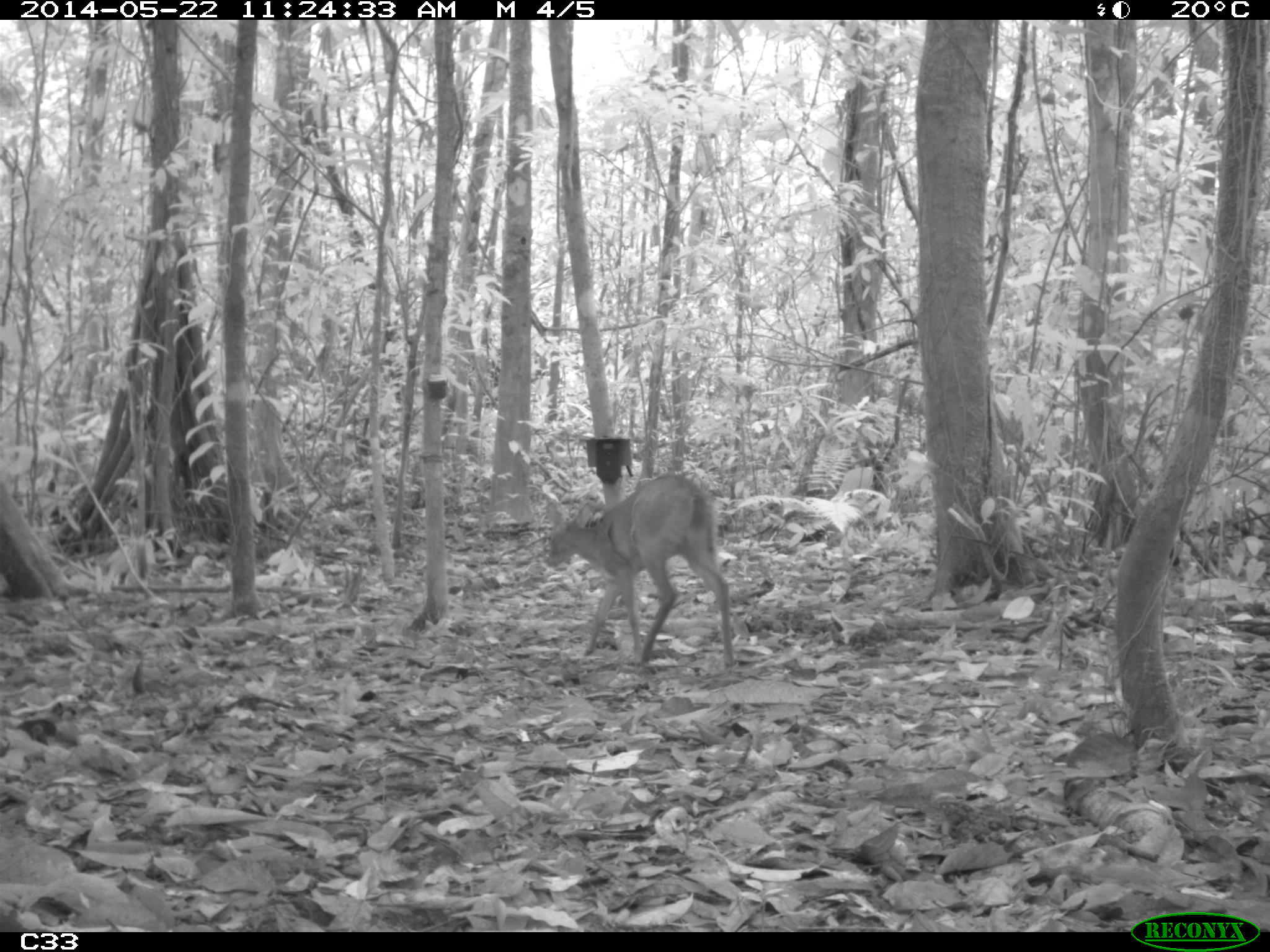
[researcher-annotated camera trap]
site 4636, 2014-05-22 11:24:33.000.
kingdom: Animalia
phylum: Chordata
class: Mammalia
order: Artiodactyla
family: Cervidae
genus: Mazama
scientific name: Mazama gouazoubira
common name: gray brocket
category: mazama gouazaoubira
Mazama gouazaoubira (gray brocket) (Mazama gouazoubira), count 1, age juvenile.